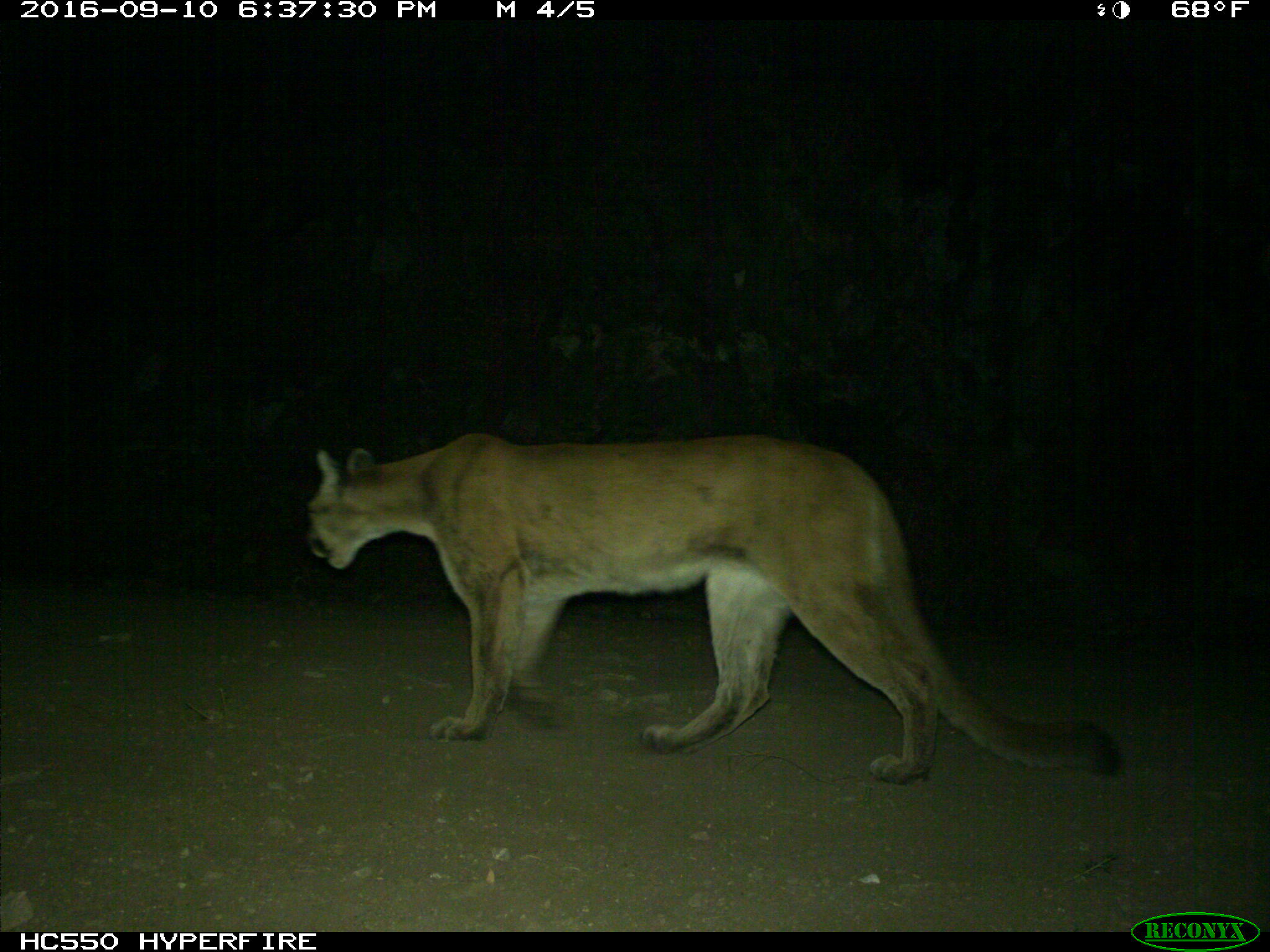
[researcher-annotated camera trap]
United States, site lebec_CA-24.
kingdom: Animalia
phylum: Chordata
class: Mammalia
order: Carnivora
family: Felidae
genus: Puma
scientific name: Puma concolor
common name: mountain lion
Puma concolor (mountain lion).